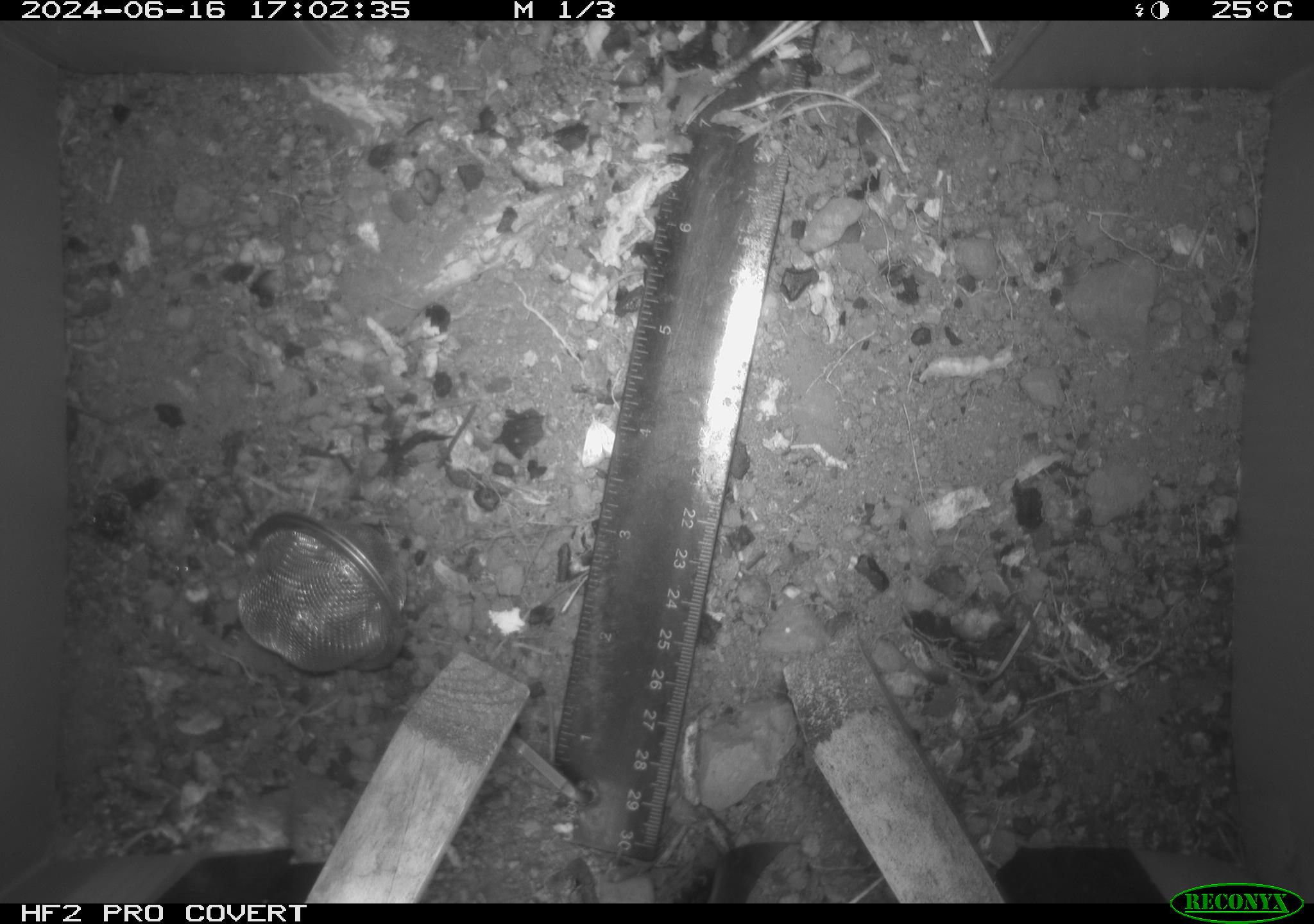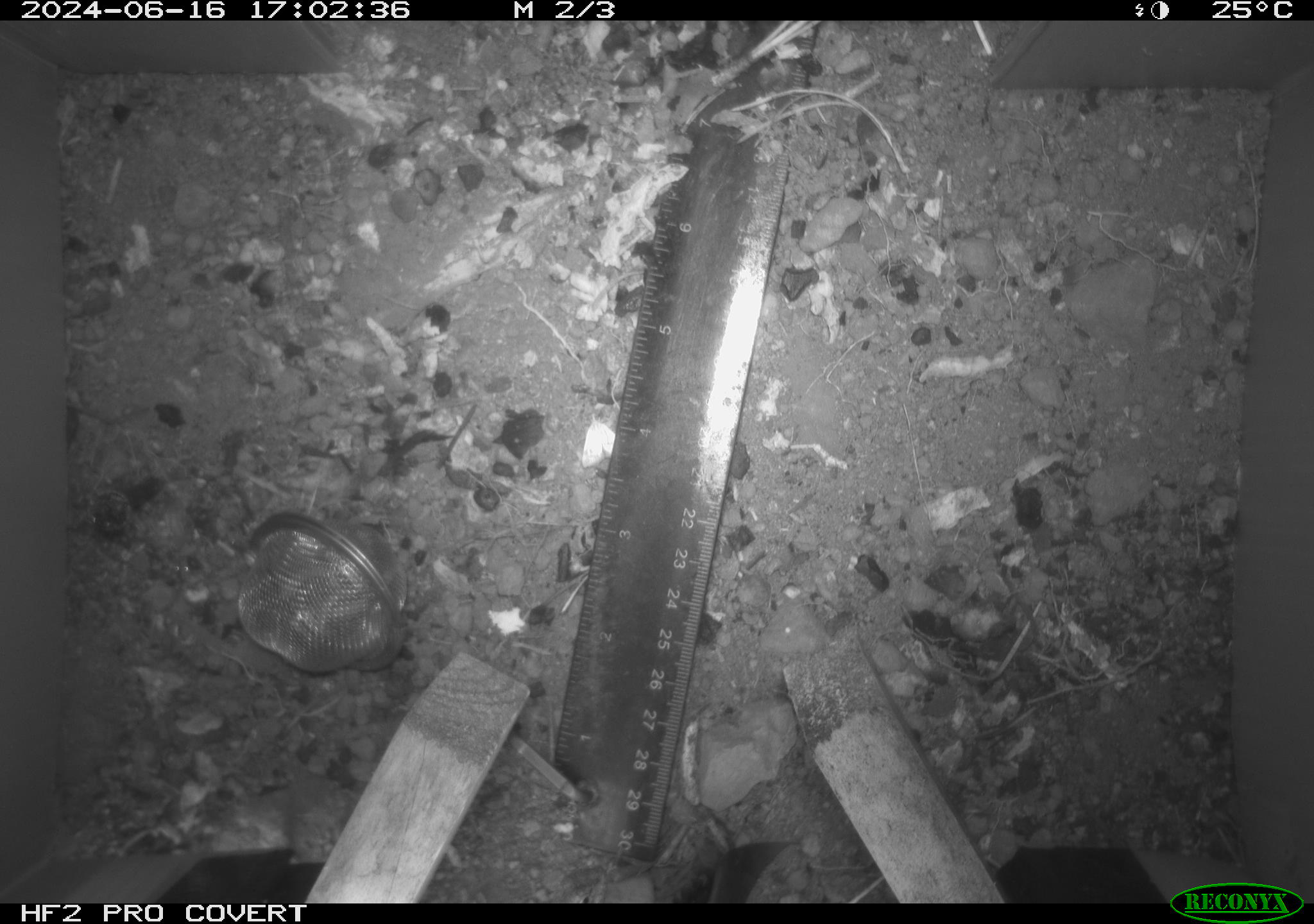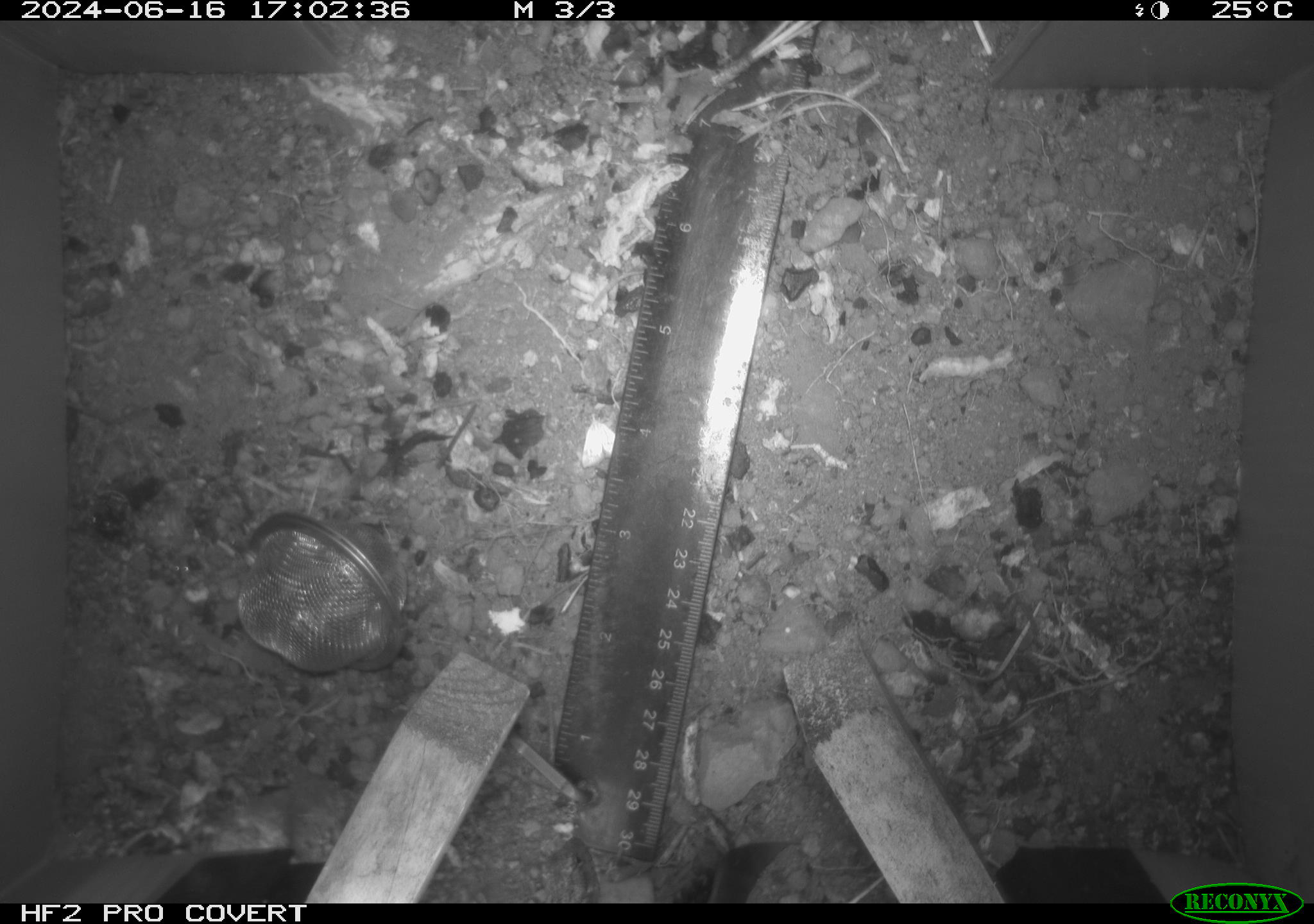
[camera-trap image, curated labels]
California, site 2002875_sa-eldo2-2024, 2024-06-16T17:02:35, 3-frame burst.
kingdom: Animalia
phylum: Chordata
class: Mammalia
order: Rodentia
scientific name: Rodentia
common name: rodent